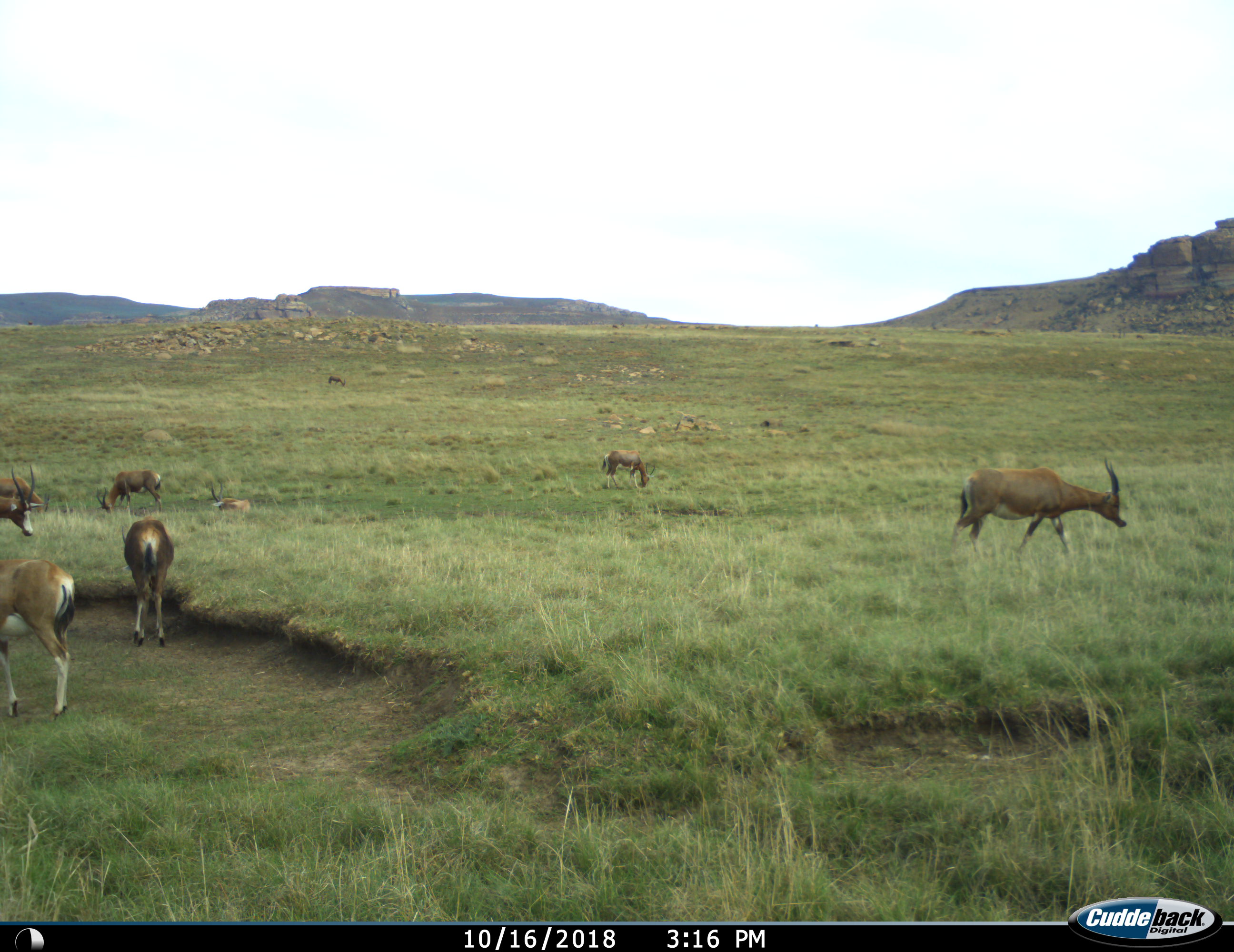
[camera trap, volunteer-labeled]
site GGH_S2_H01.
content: unidentified animal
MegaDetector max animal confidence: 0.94